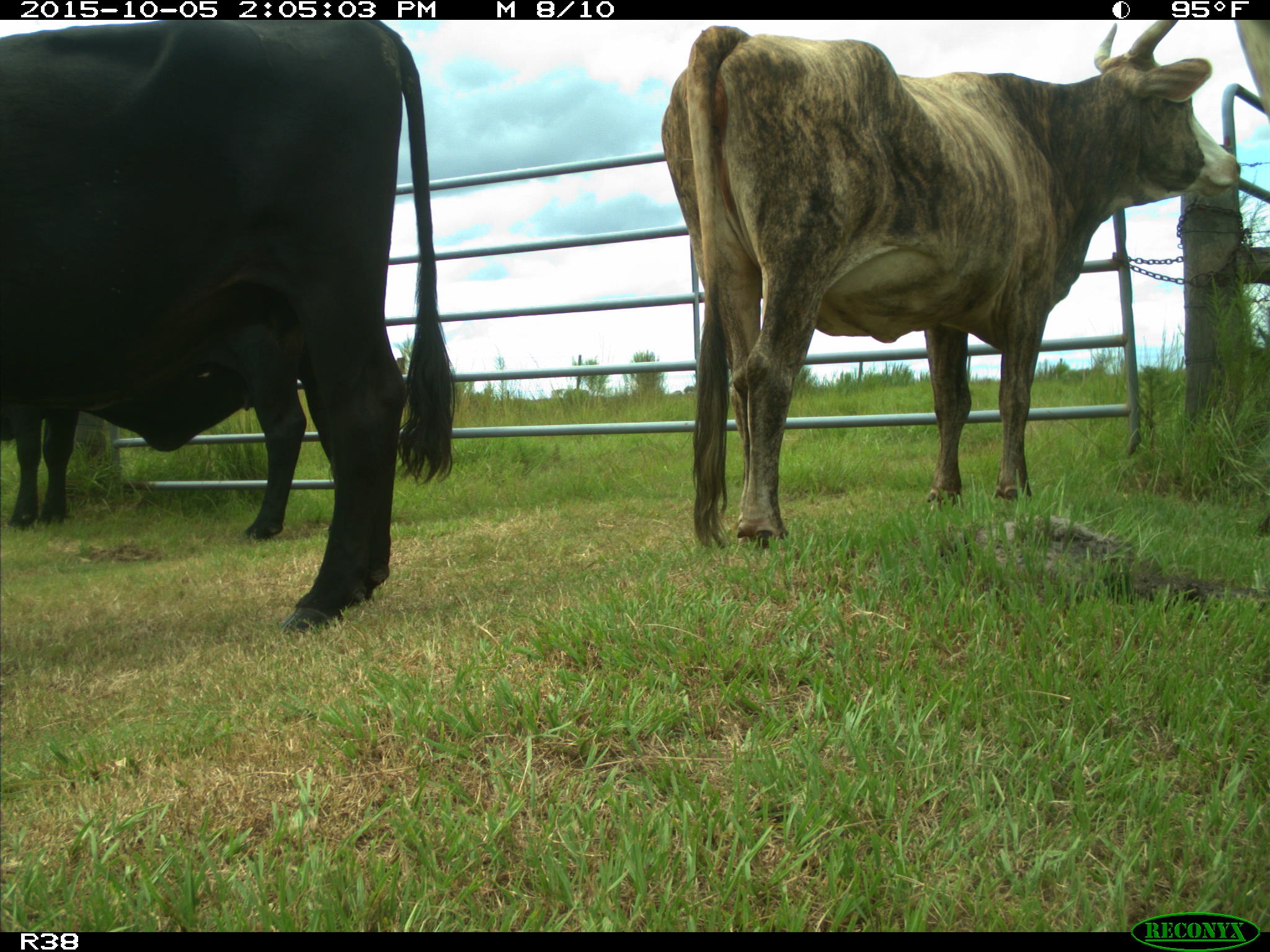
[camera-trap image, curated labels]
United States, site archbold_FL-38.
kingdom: Animalia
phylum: Chordata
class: Mammalia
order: Artiodactyla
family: Bovidae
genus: Bos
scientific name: Bos taurus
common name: domestic cow